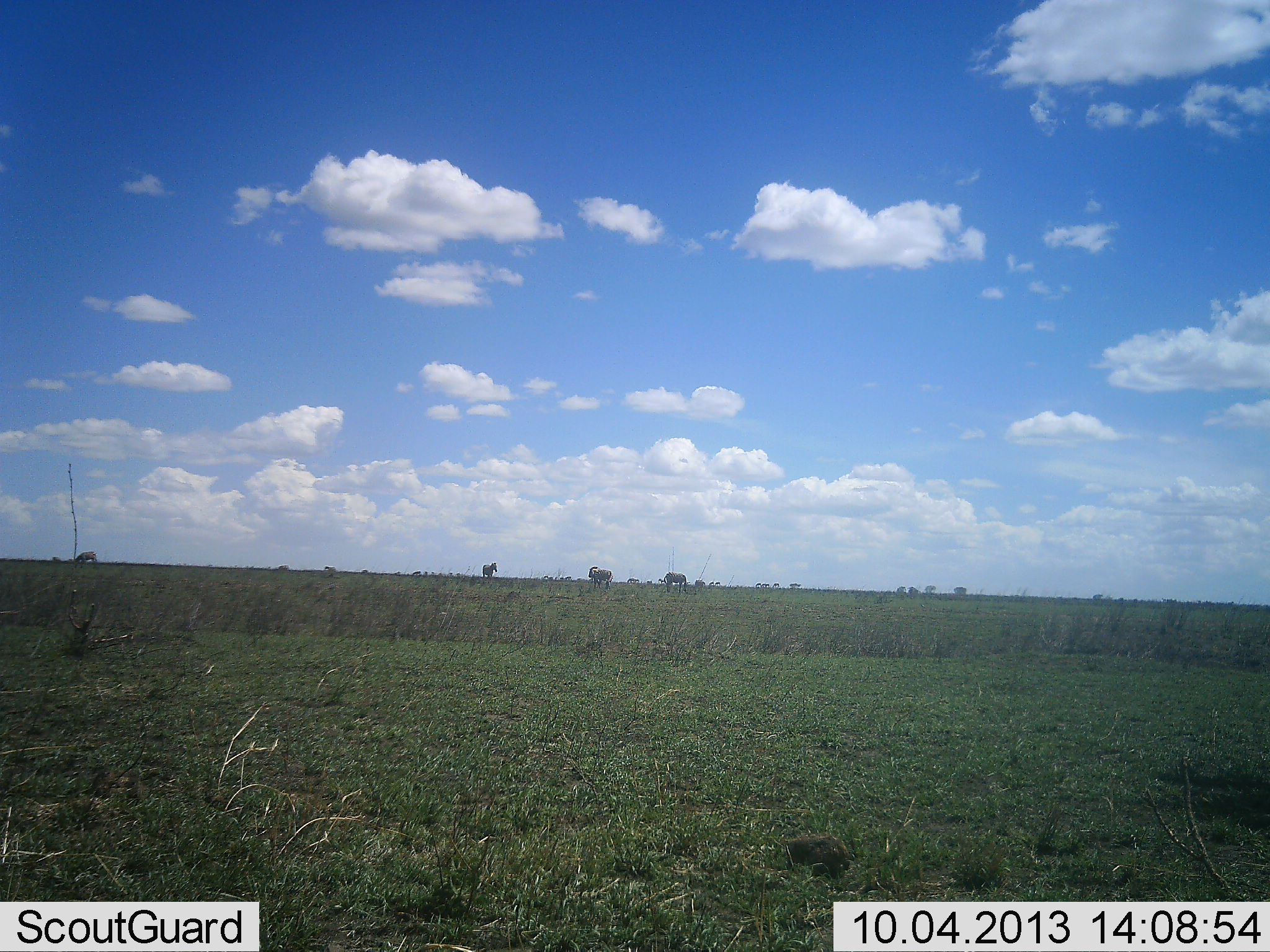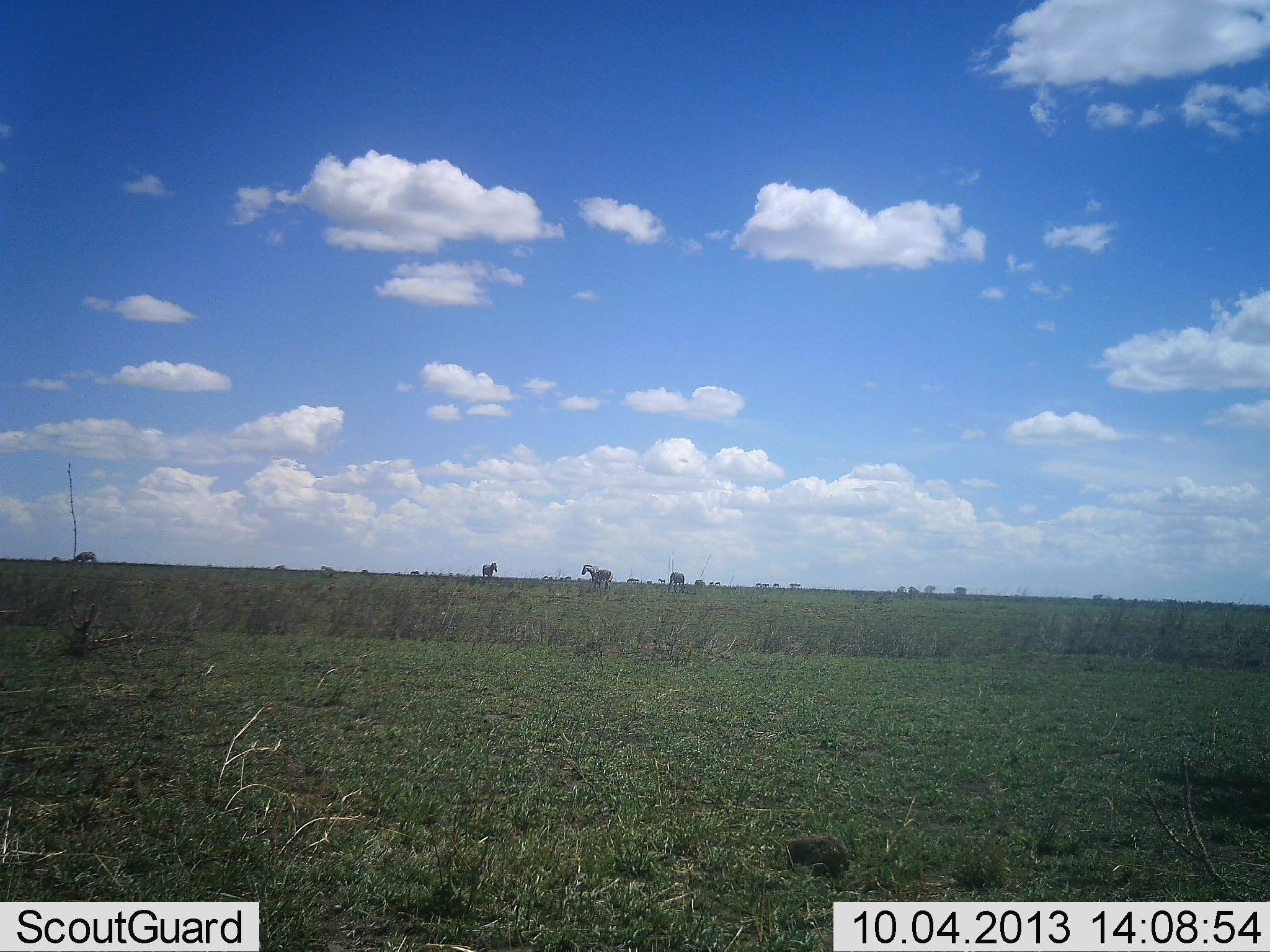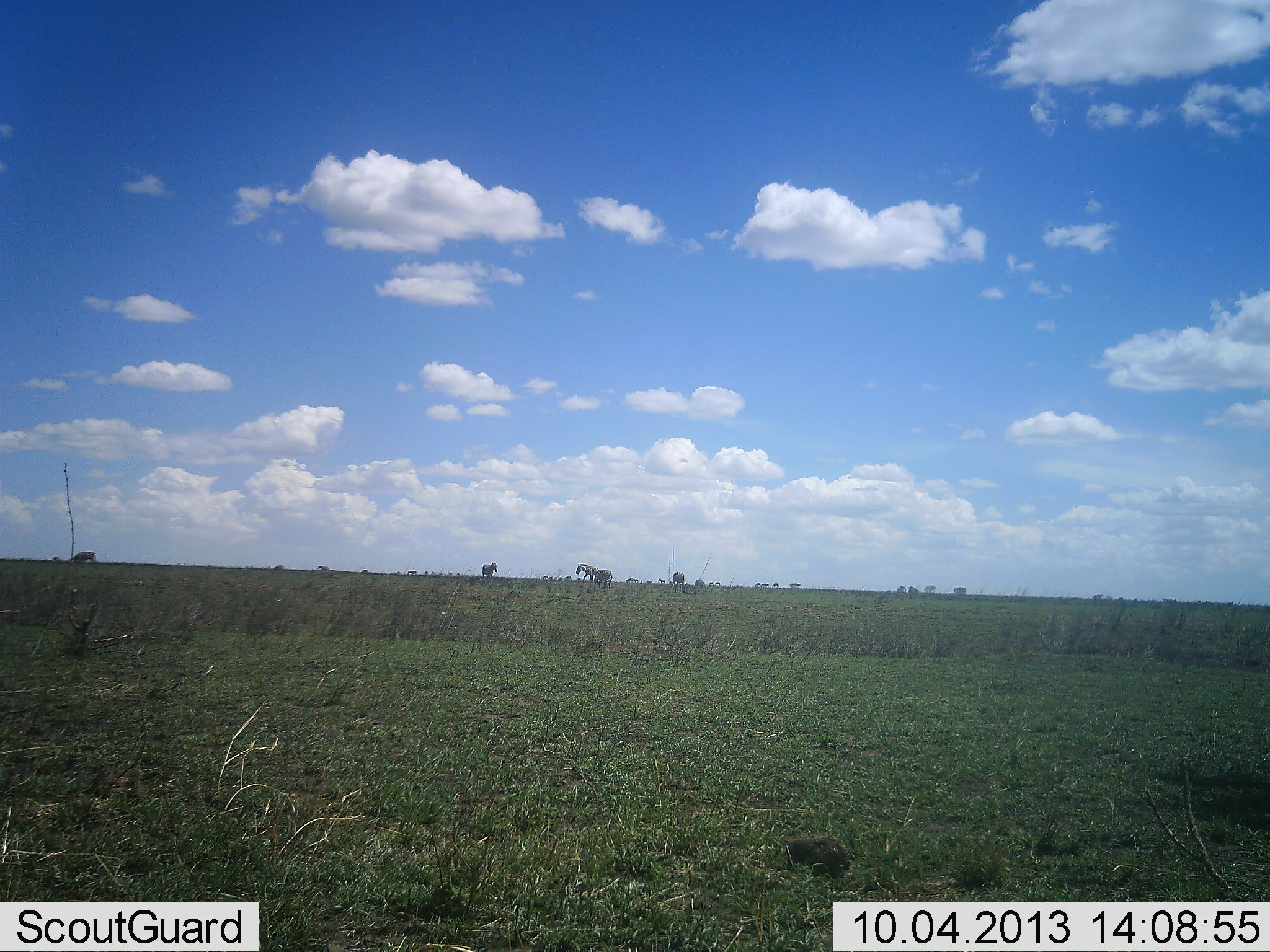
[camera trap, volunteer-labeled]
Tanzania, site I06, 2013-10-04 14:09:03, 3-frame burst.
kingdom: Animalia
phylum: Chordata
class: Mammalia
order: Perissodactyla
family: Equidae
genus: Equus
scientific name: Equus quagga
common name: plains zebra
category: zebra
Zebra (plains zebra) (Equus quagga), count 6. Behavior (volunteer vote fractions): standing 75%, resting 0%, moving 25%, interacting 0%. Young present (vote fraction): 0%. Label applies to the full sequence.